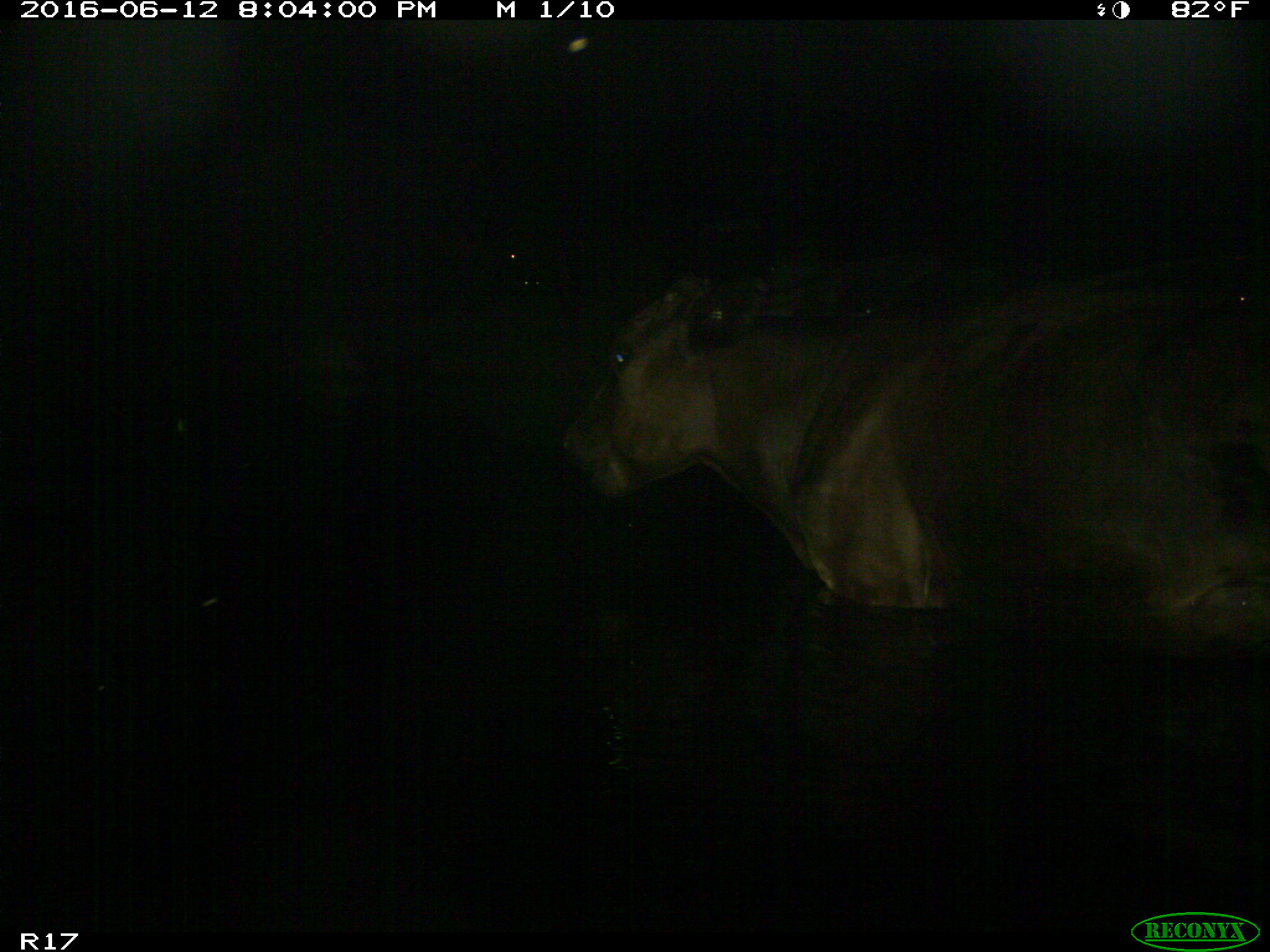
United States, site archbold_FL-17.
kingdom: Animalia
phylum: Chordata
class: Mammalia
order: Artiodactyla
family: Bovidae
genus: Bos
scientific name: Bos taurus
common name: domestic cow